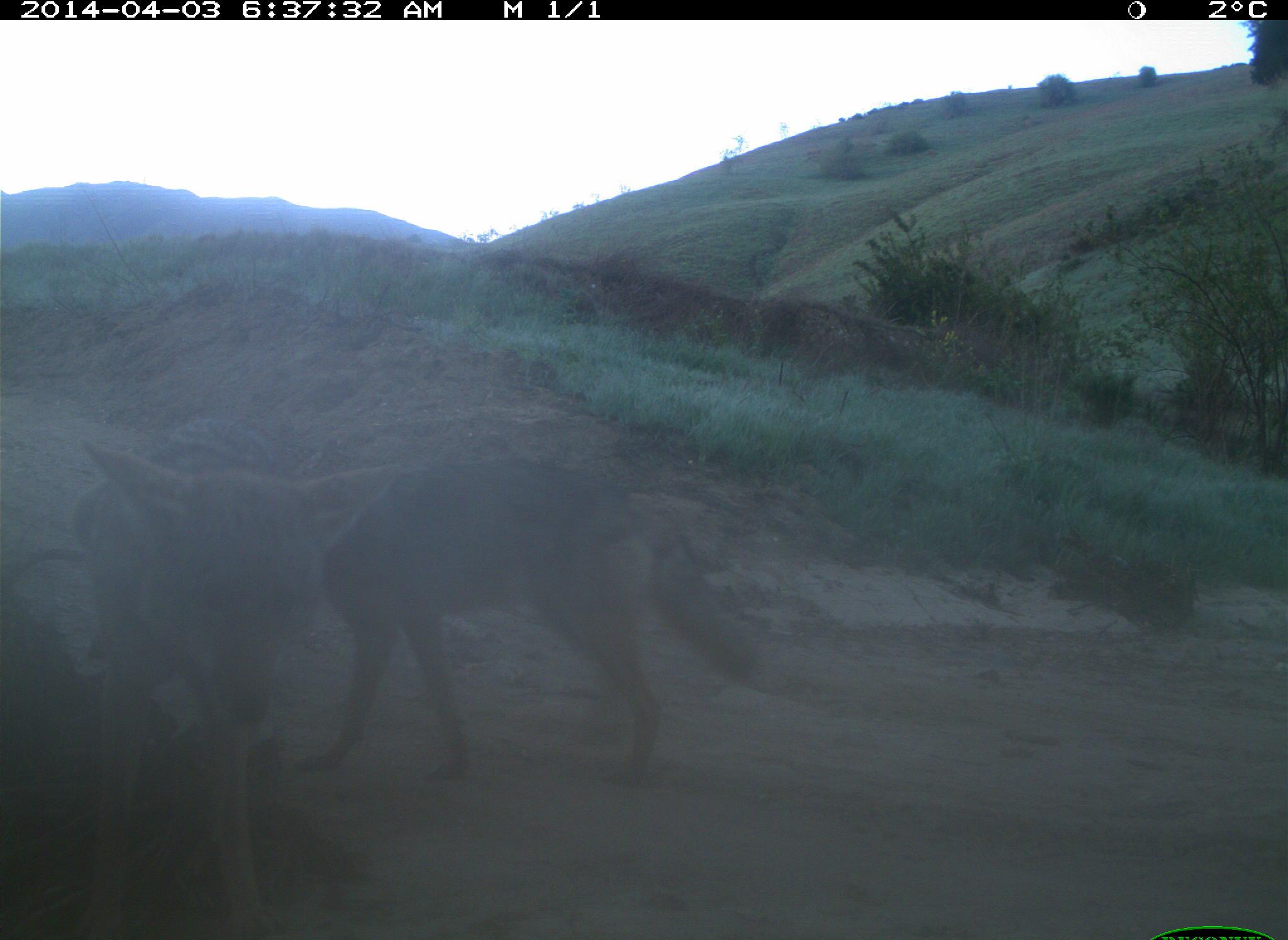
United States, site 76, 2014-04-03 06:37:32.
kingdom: Animalia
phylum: Chordata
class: Mammalia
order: Carnivora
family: Canidae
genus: Canis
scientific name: Canis latrans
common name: coyote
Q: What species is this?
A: Coyote (Canis latrans).